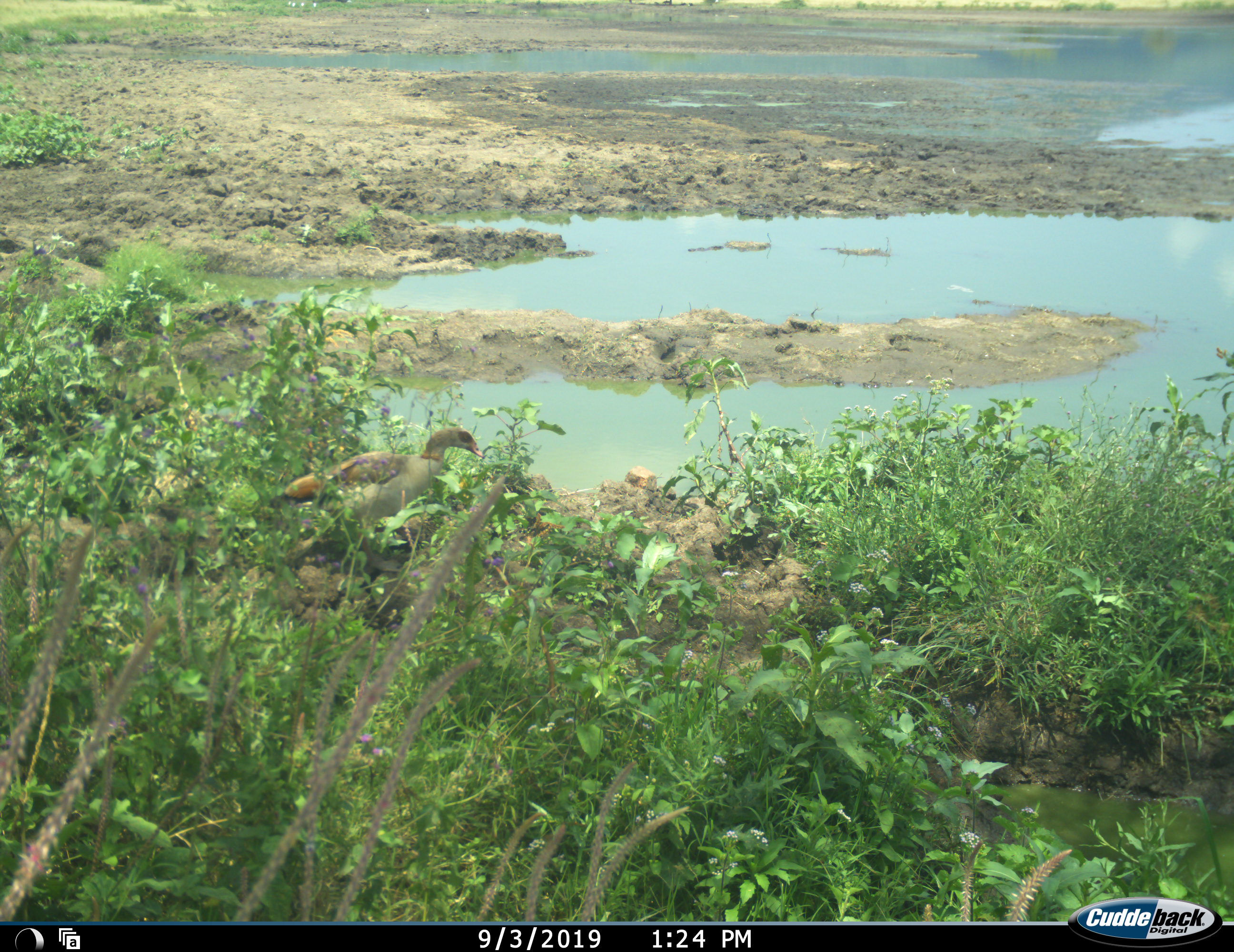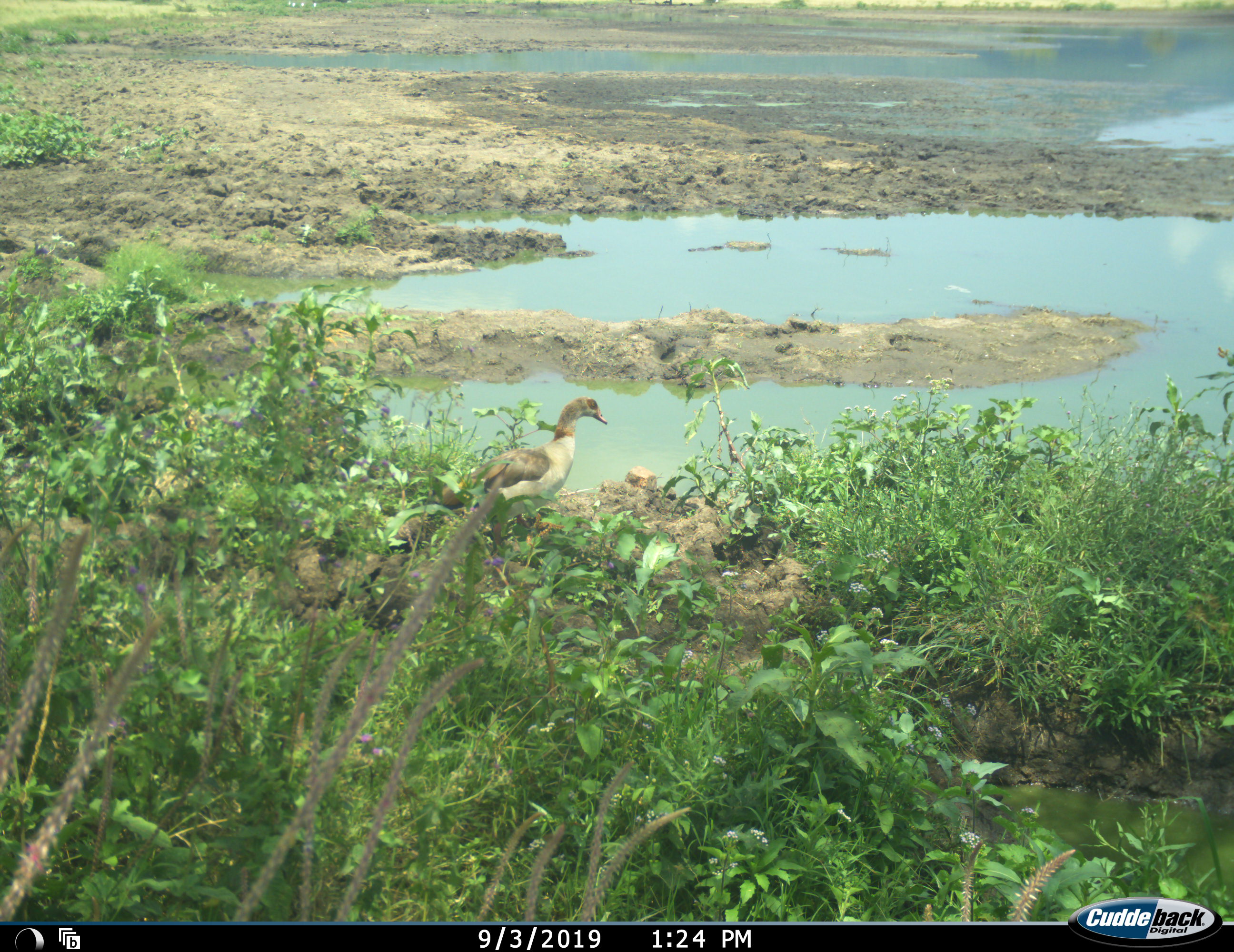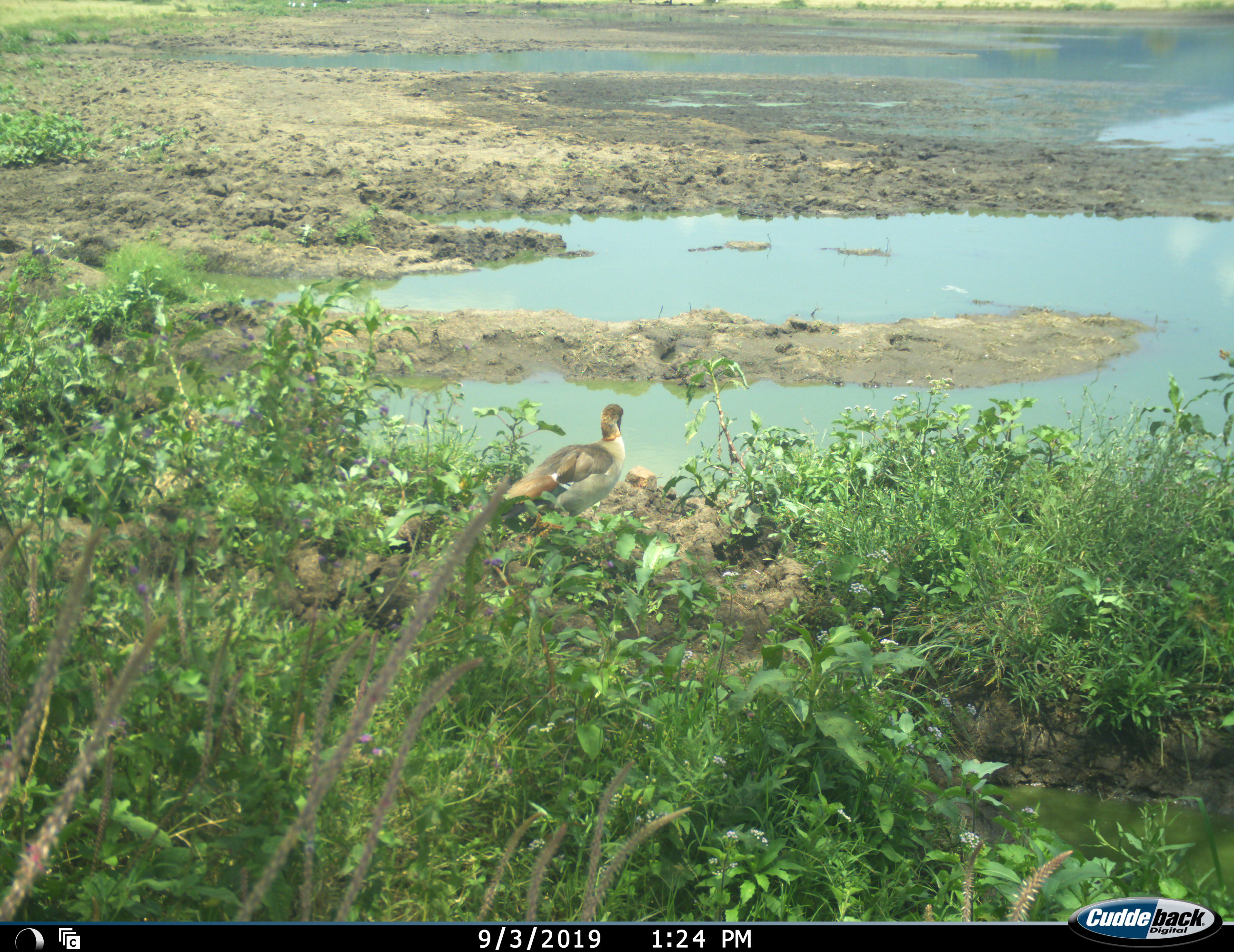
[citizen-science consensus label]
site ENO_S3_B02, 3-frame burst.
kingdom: Animalia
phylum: Chordata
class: Aves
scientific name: Aves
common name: bird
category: birdother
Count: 1.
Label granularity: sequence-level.